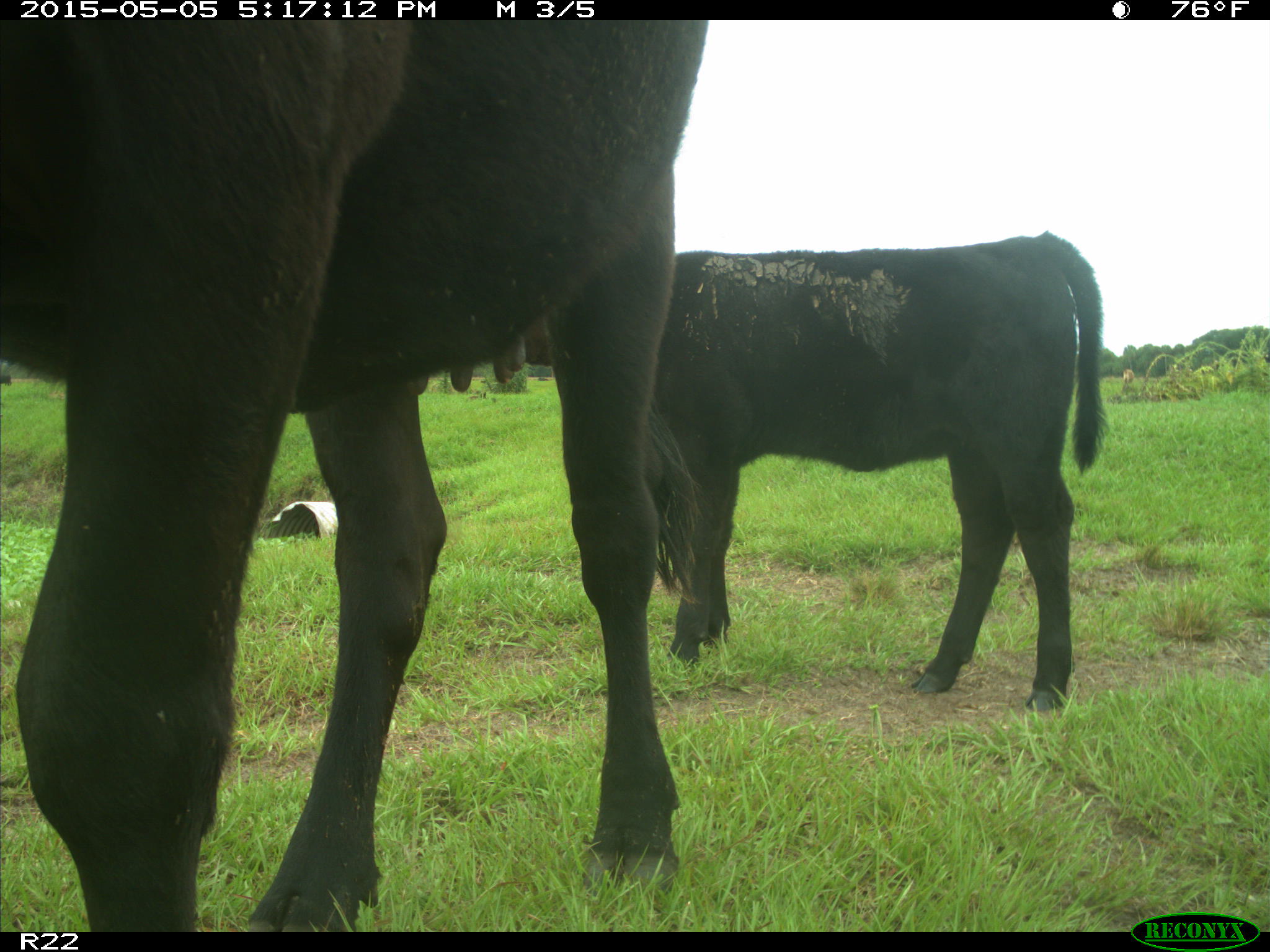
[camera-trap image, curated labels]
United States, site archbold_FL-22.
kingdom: Animalia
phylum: Chordata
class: Mammalia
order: Artiodactyla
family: Bovidae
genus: Bos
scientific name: Bos taurus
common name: domestic cow